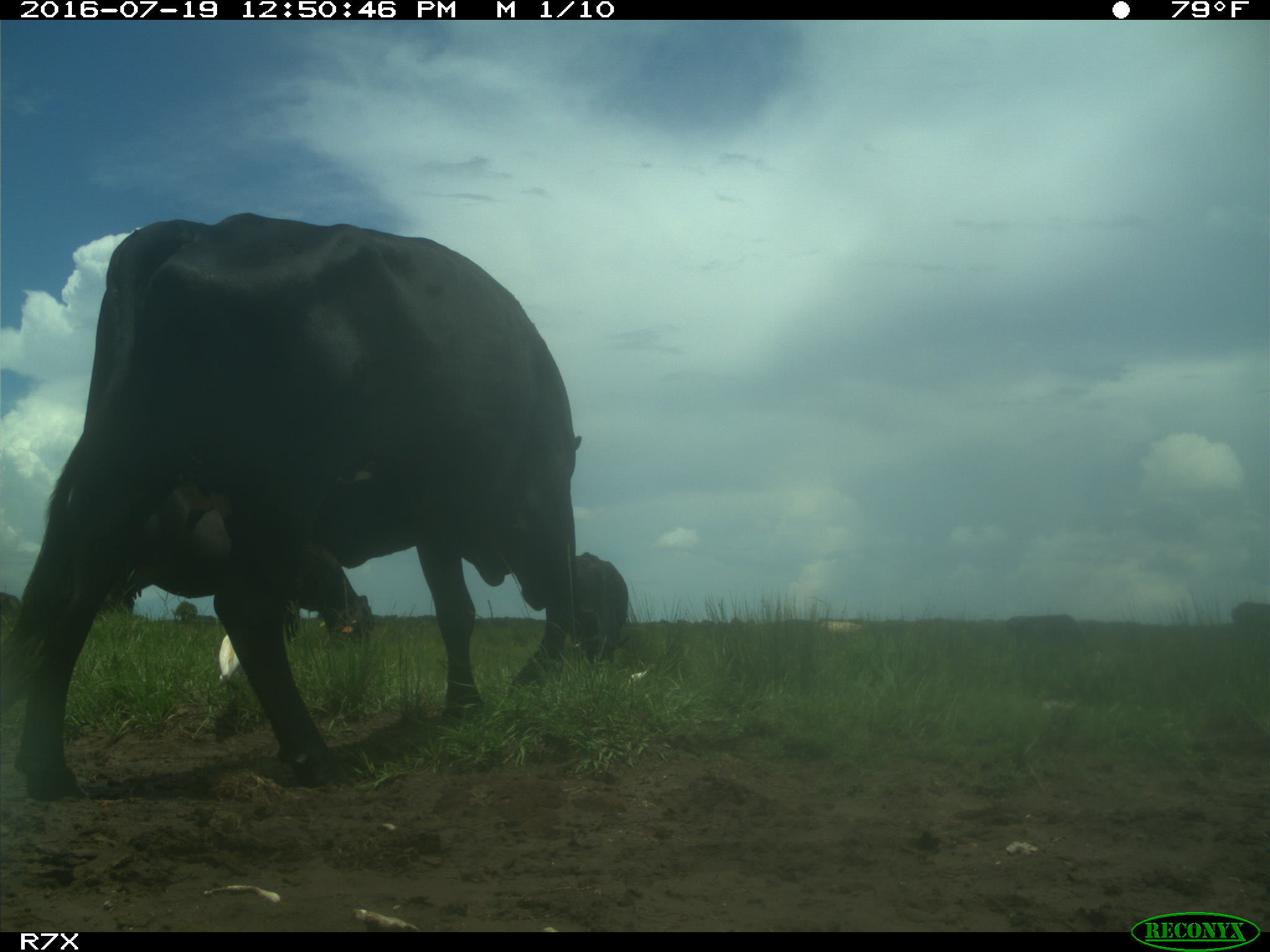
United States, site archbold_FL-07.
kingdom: Animalia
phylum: Chordata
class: Mammalia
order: Artiodactyla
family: Bovidae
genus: Bos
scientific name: Bos taurus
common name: domestic cow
Bos taurus (domestic cow).